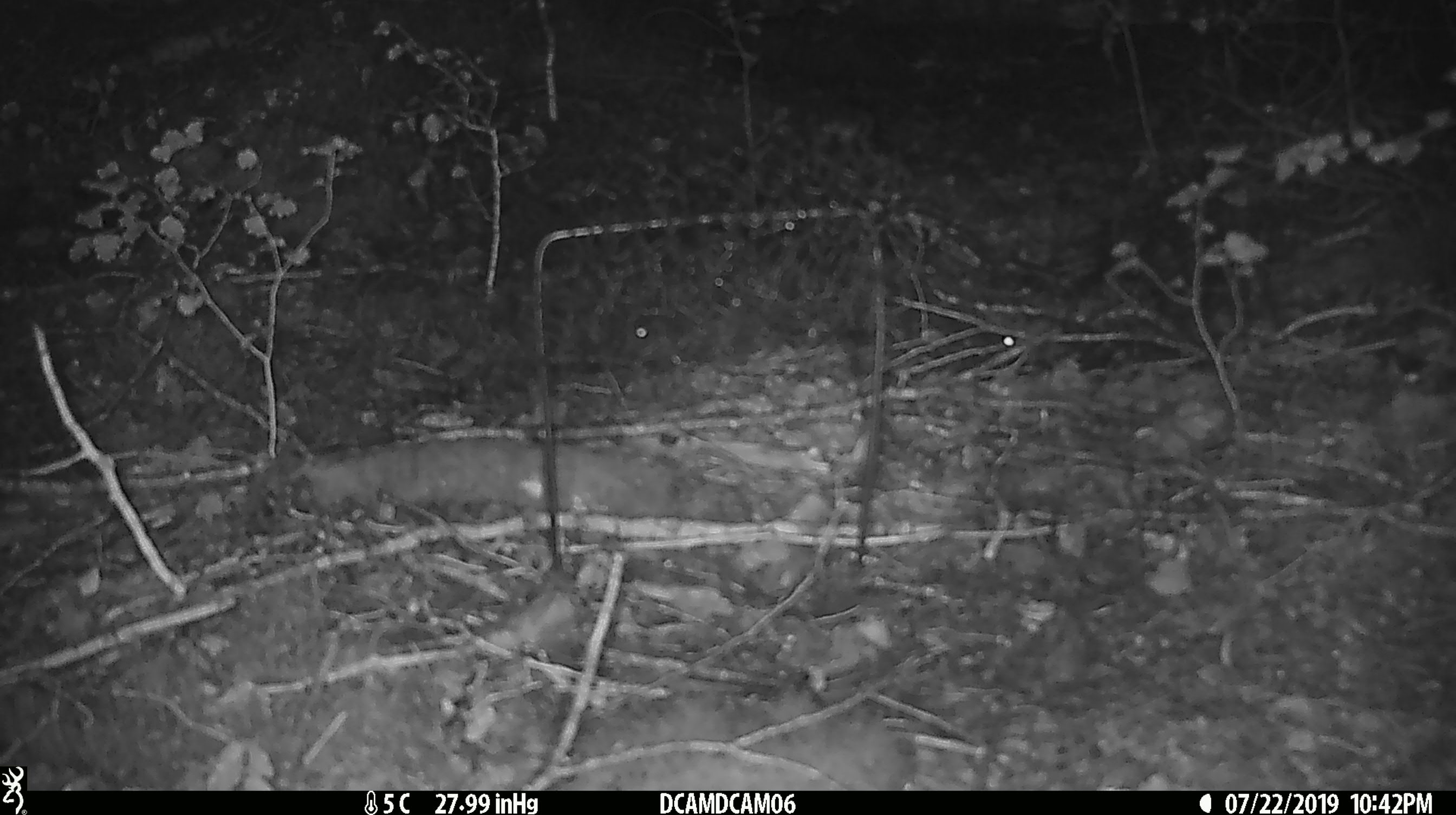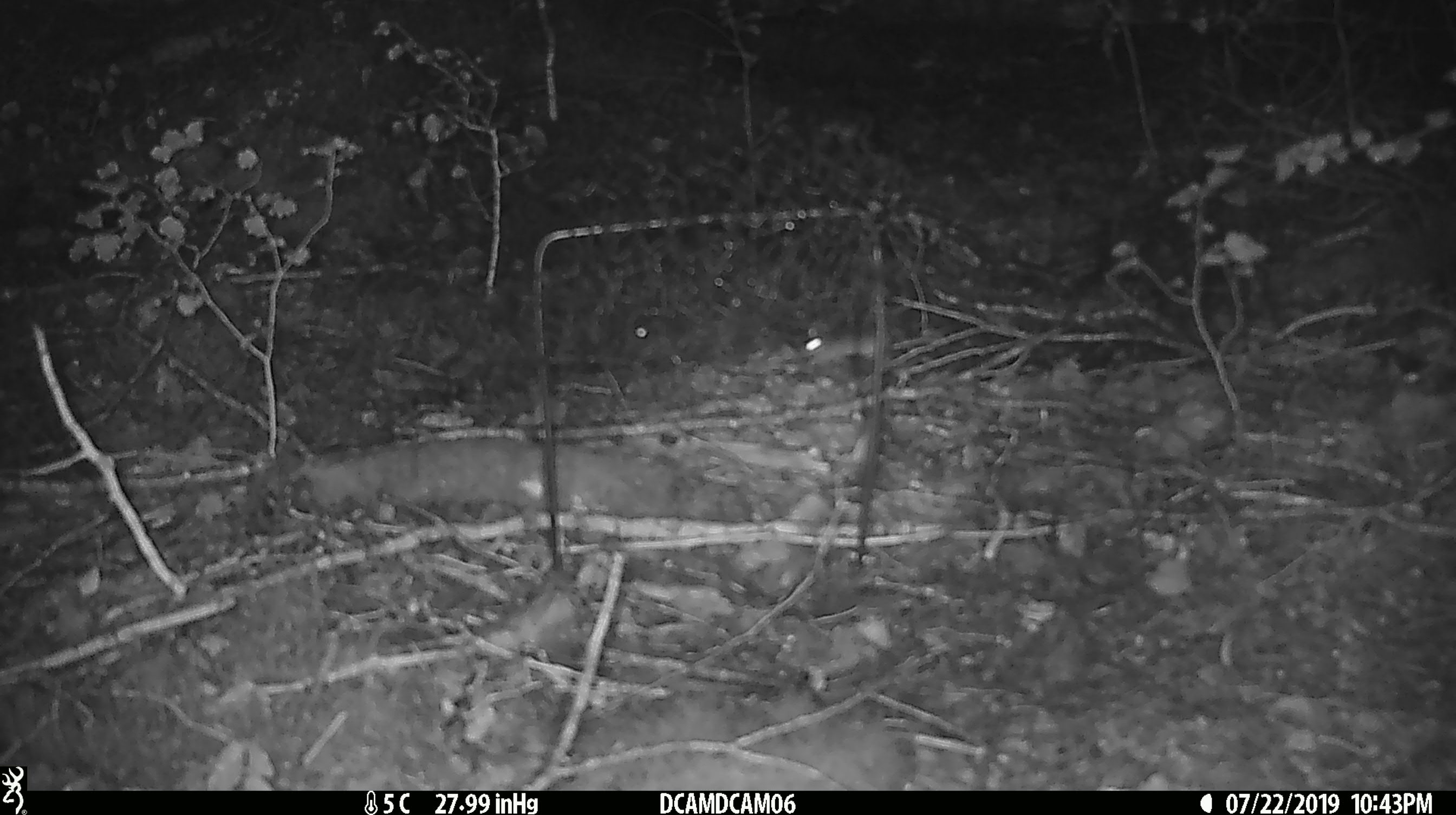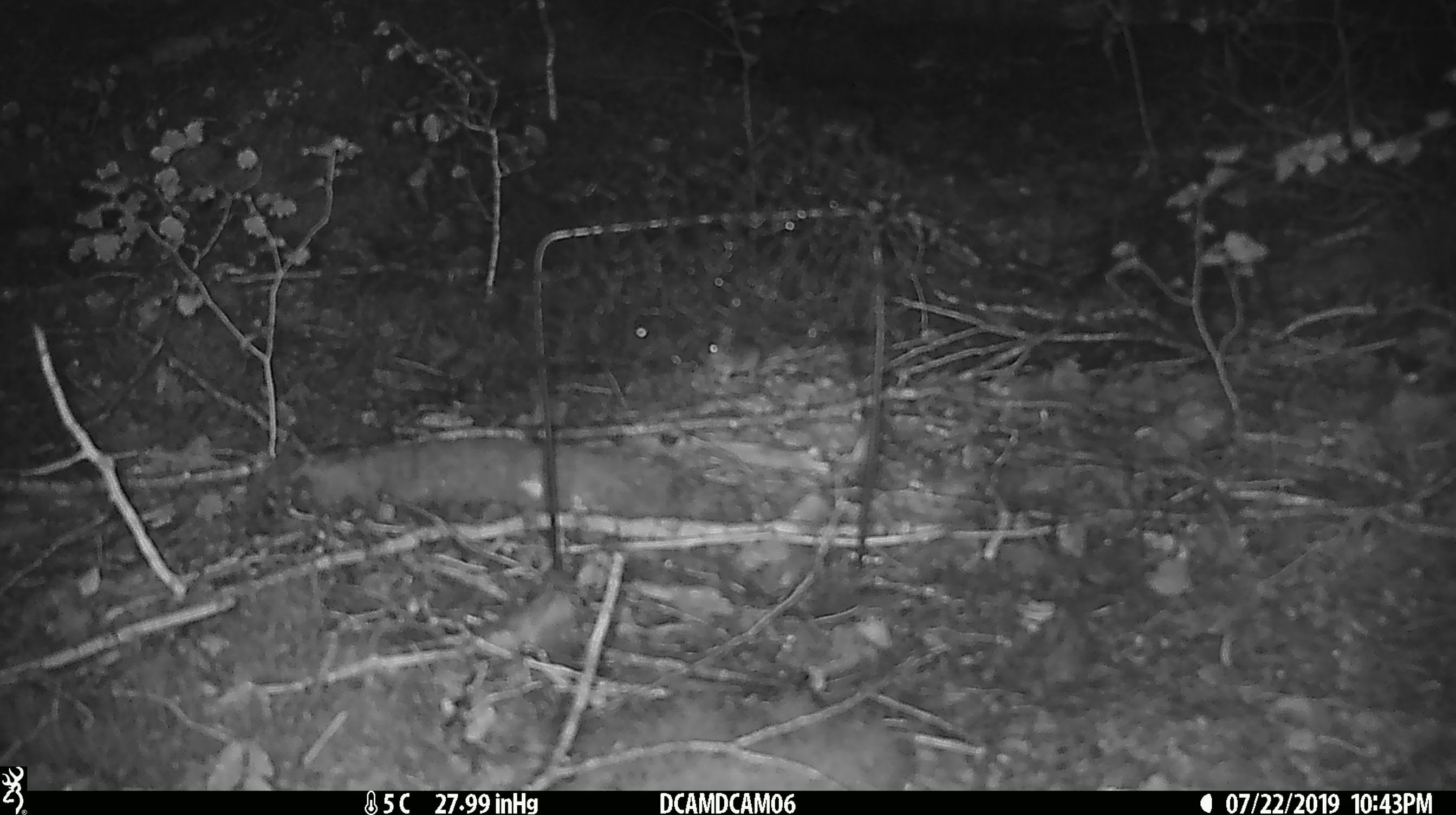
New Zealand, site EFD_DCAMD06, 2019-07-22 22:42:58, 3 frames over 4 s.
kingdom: Animalia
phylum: Chordata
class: Mammalia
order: Rodentia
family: Muridae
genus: Mus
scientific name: Mus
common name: mouse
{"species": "mouse (Mus)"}